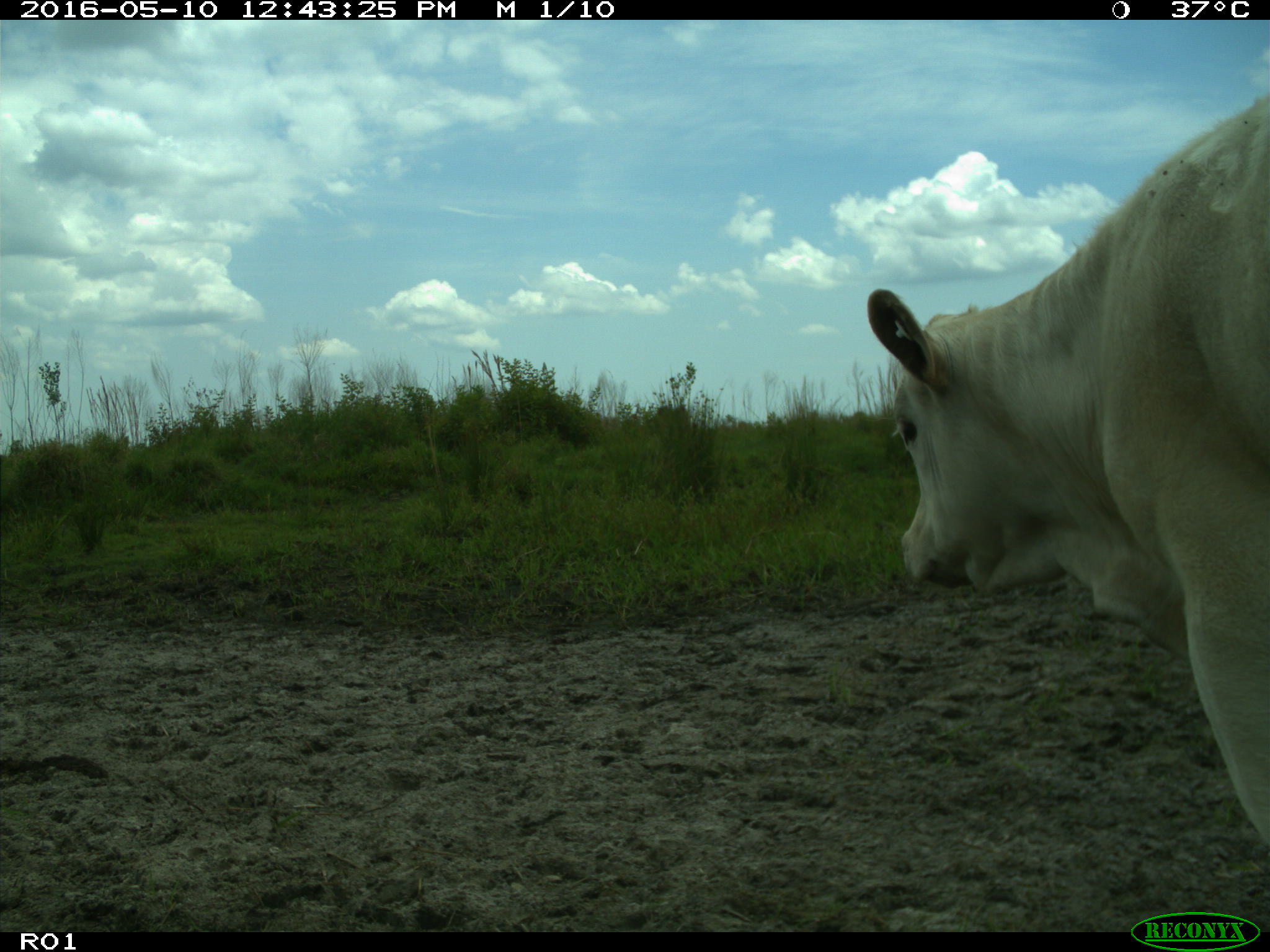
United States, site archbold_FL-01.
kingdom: Animalia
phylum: Chordata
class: Mammalia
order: Artiodactyla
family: Bovidae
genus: Bos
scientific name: Bos taurus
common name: domestic cow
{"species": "Bos taurus (domestic cow)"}